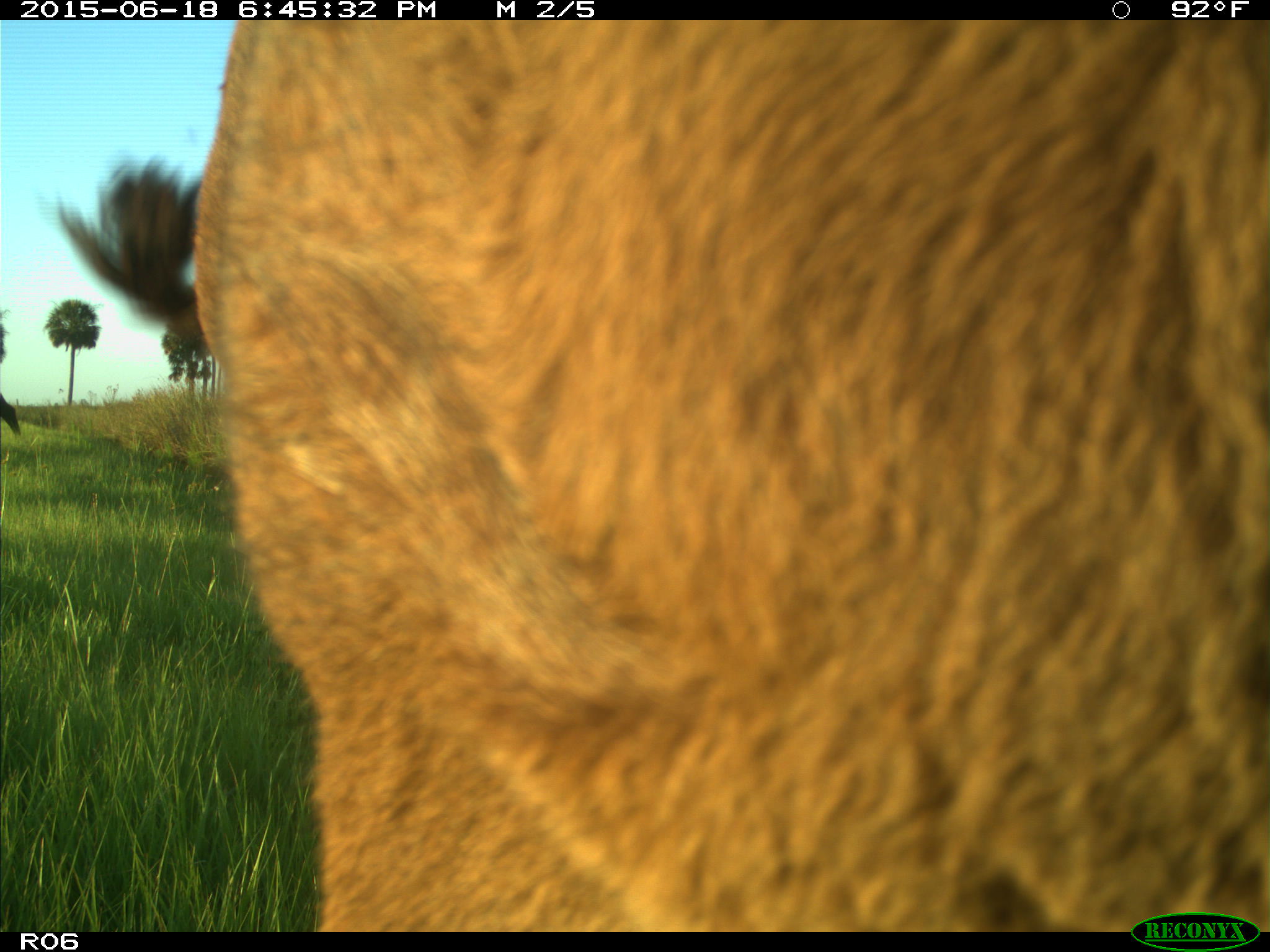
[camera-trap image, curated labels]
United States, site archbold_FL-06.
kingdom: Animalia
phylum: Chordata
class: Mammalia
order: Artiodactyla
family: Bovidae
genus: Bos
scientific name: Bos taurus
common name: domestic cow